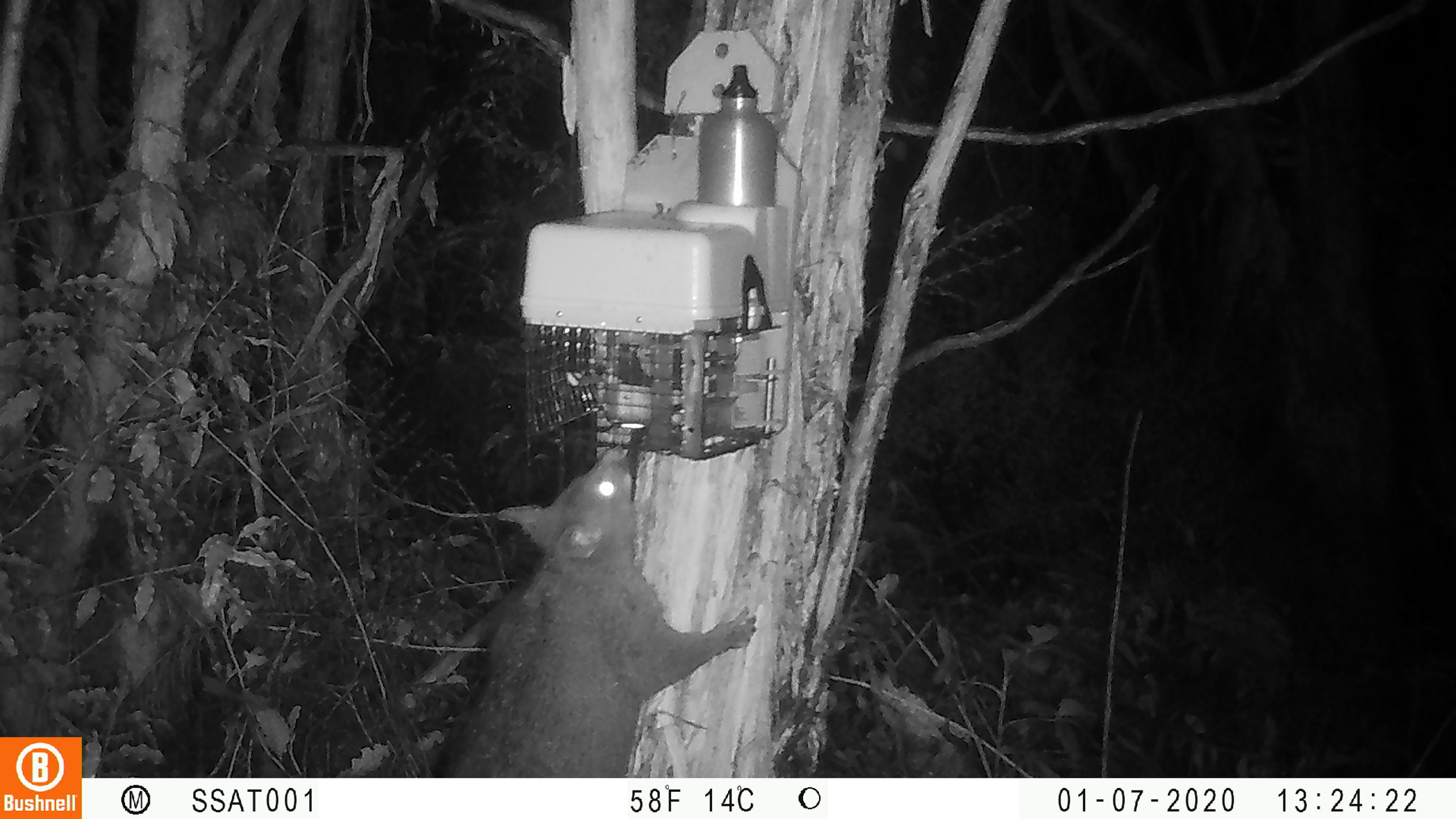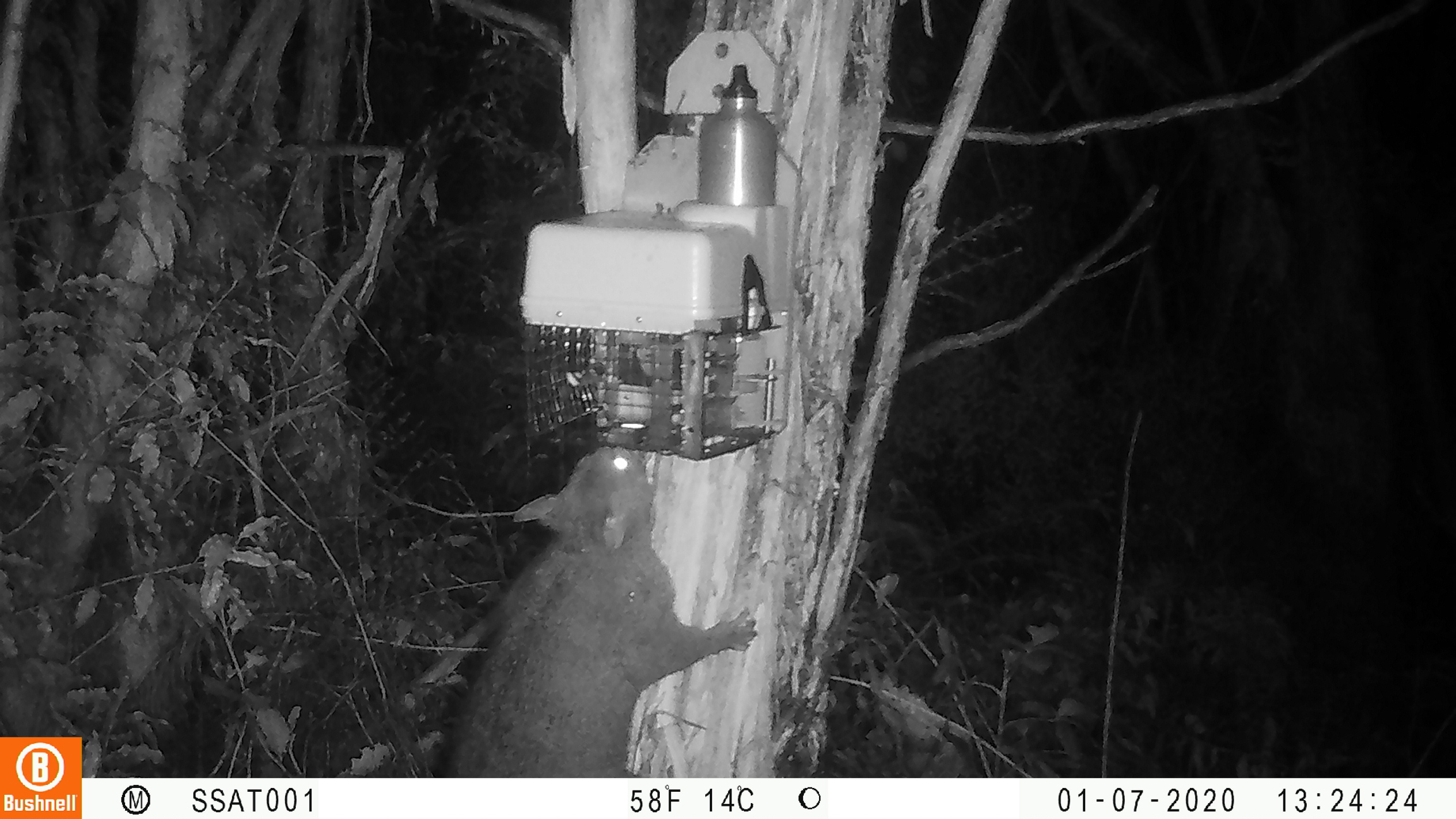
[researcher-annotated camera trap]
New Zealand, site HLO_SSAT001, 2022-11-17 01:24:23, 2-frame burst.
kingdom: Animalia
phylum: Chordata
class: Mammalia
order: Diprotodontia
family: Phalangeridae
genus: Trichosurus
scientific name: Trichosurus vulpecula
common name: common brushtail possum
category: possum